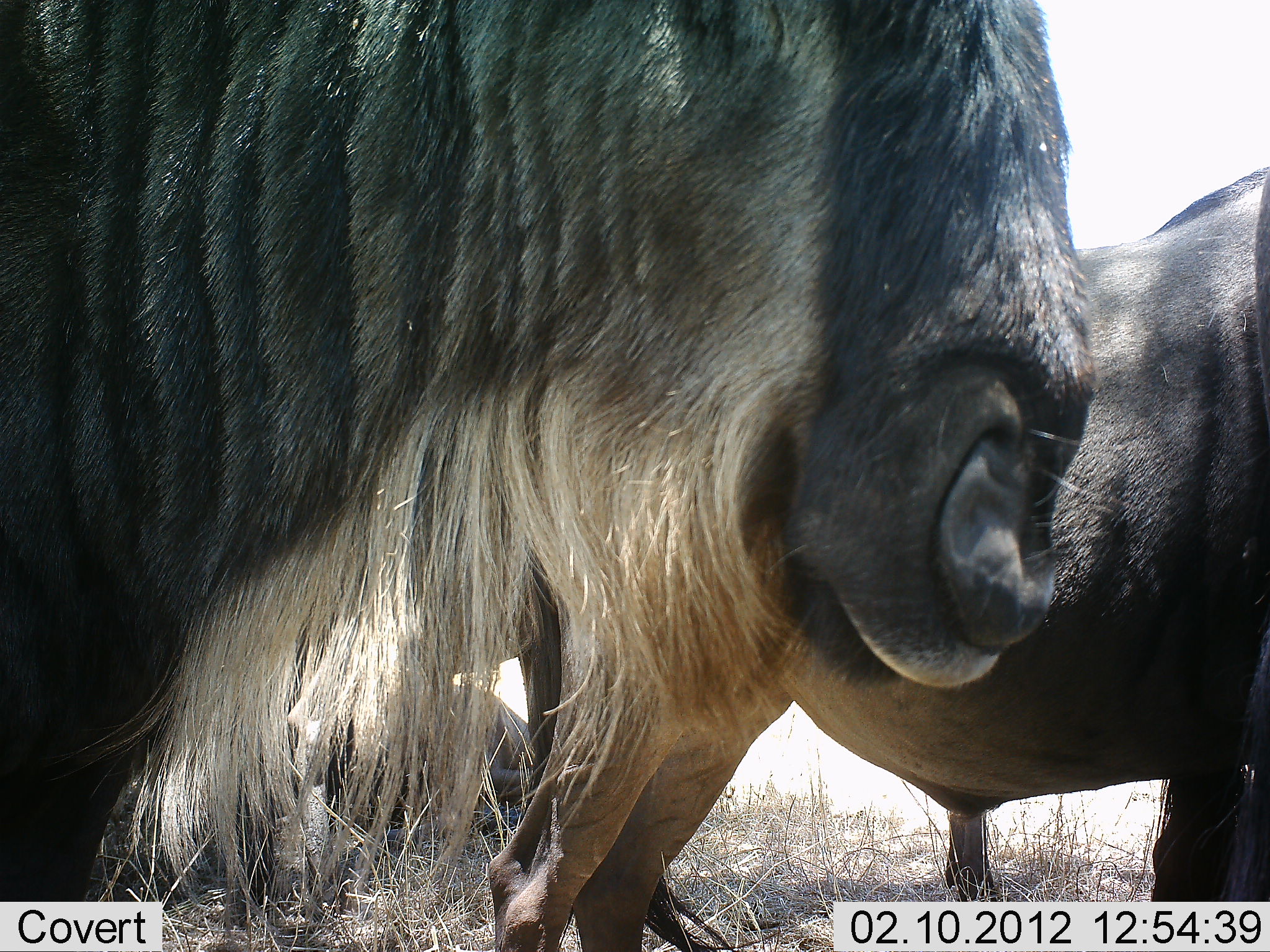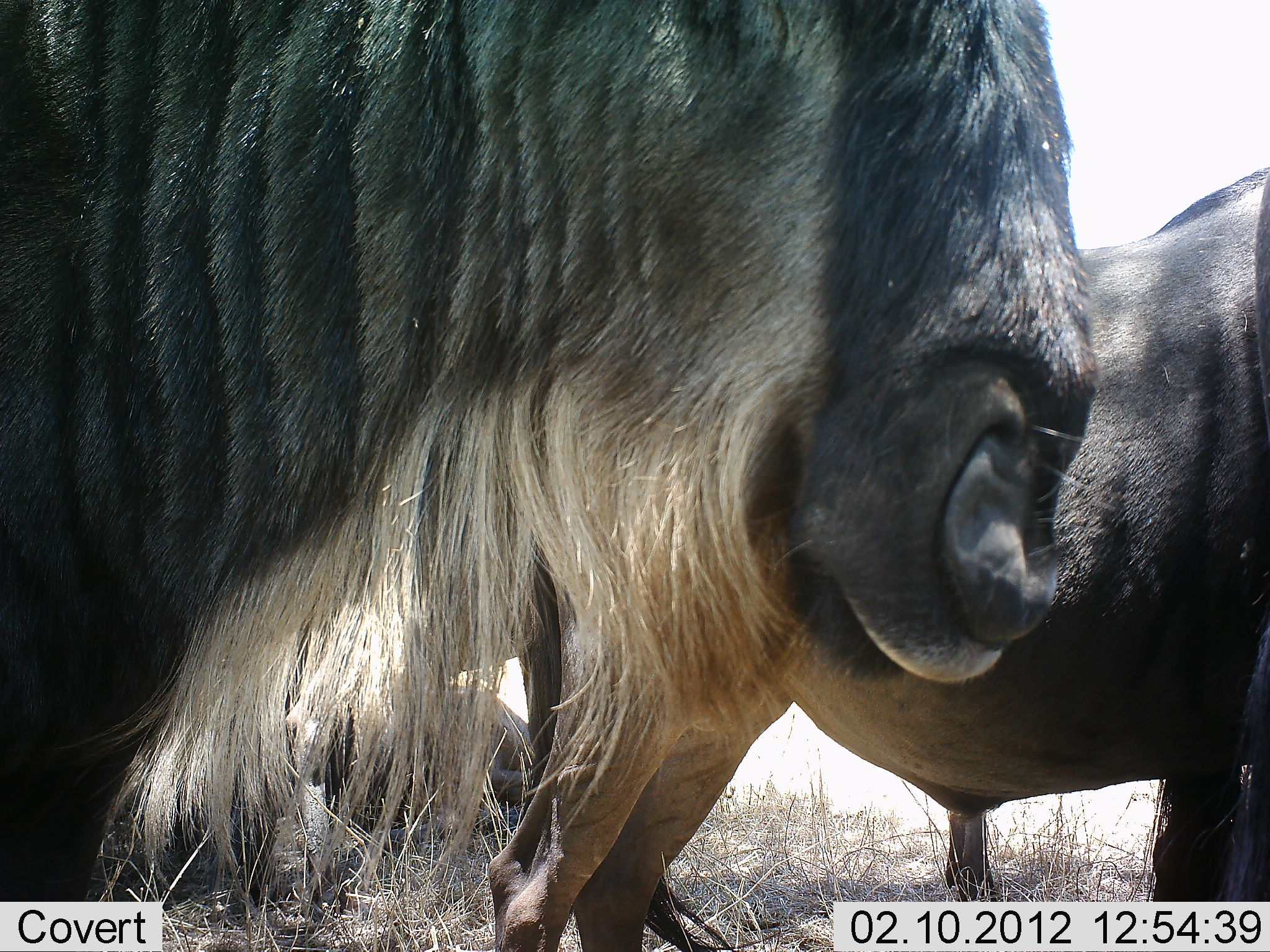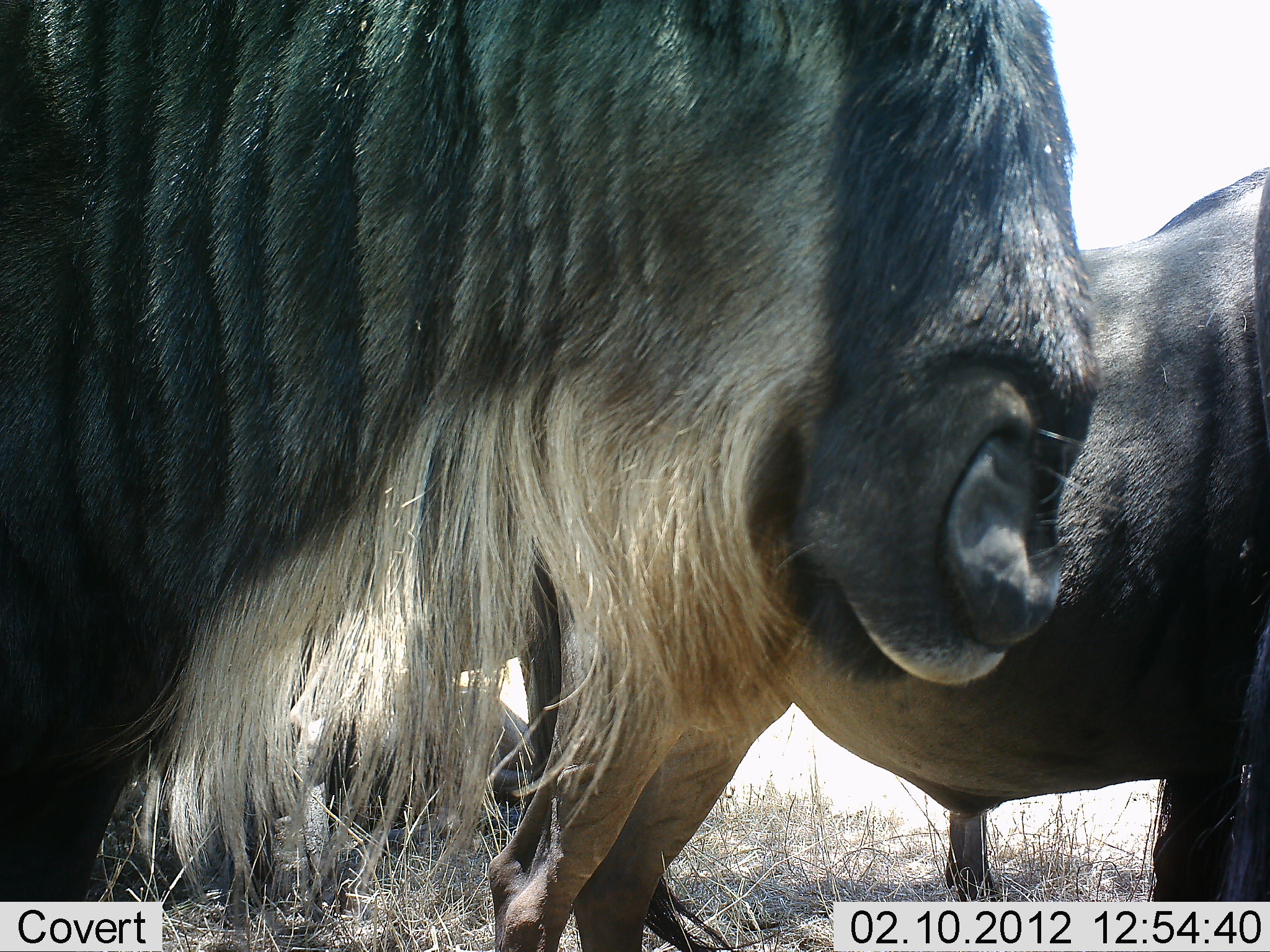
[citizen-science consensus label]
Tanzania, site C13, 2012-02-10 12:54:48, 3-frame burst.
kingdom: Animalia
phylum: Chordata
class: Mammalia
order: Artiodactyla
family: Bovidae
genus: Connochaetes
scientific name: Connochaetes taurinus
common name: blue wildebeest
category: wildebeest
Wildebeest (blue wildebeest) (Connochaetes taurinus), count 2. Behavior (volunteer vote fractions): standing 85%, resting 37%, moving 4%, interacting 0%. Young present (vote fraction): 0%. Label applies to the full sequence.